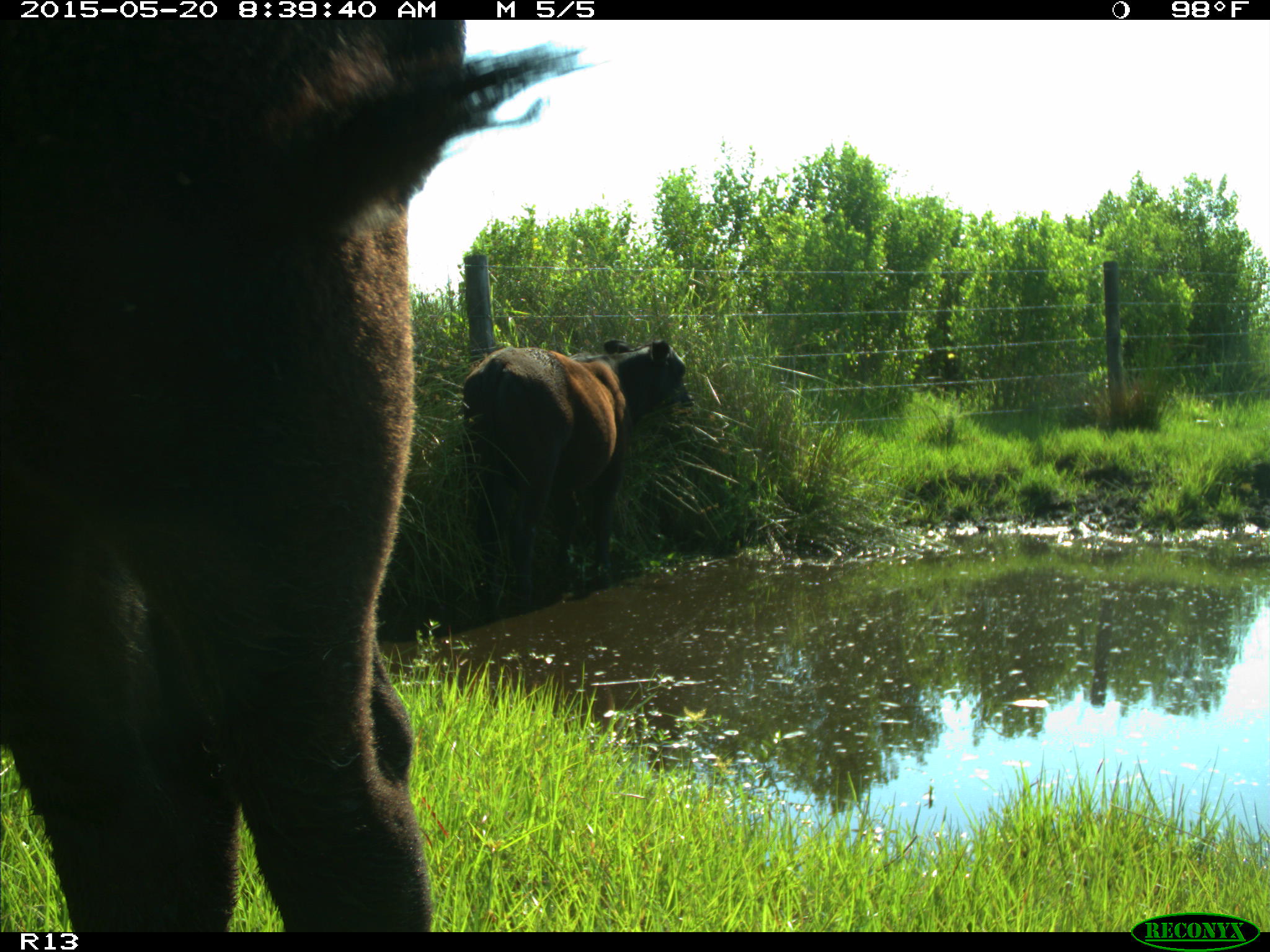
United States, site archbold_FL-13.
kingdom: Animalia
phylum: Chordata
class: Mammalia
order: Artiodactyla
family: Bovidae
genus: Bos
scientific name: Bos taurus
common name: domestic cow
Bos taurus (domestic cow).